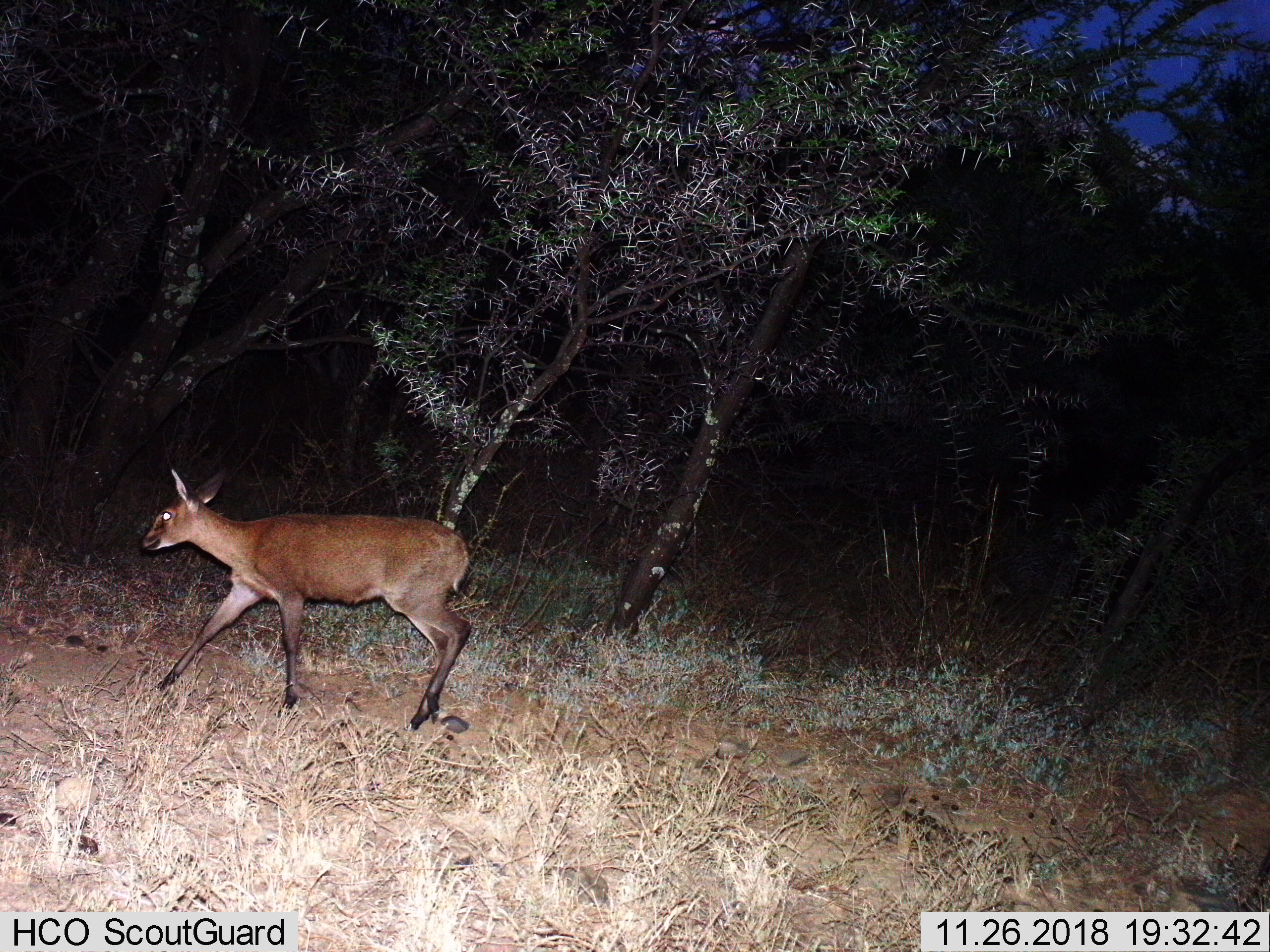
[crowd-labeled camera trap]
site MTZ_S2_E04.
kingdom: Animalia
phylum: Chordata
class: Mammalia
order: Artiodactyla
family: Bovidae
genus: Sylvicapra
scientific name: Sylvicapra grimmia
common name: common duiker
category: duikercommongrey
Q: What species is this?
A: Duikercommongrey (common duiker) (Sylvicapra grimmia).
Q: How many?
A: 1.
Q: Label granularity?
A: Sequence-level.